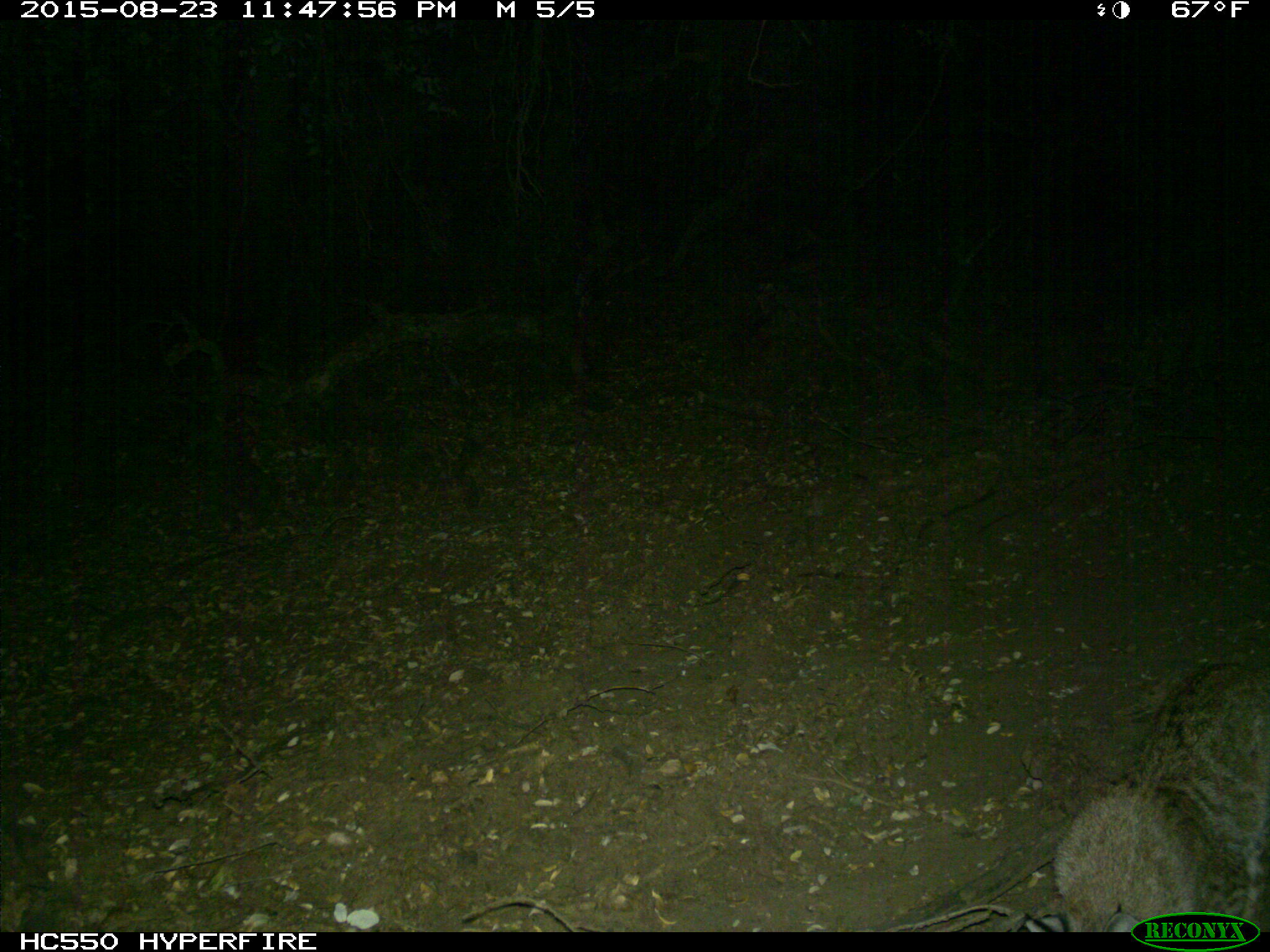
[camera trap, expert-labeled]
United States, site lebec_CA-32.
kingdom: Animalia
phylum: Chordata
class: Mammalia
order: Carnivora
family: Felidae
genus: Lynx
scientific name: Lynx rufus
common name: bobcat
Lynx rufus (bobcat).